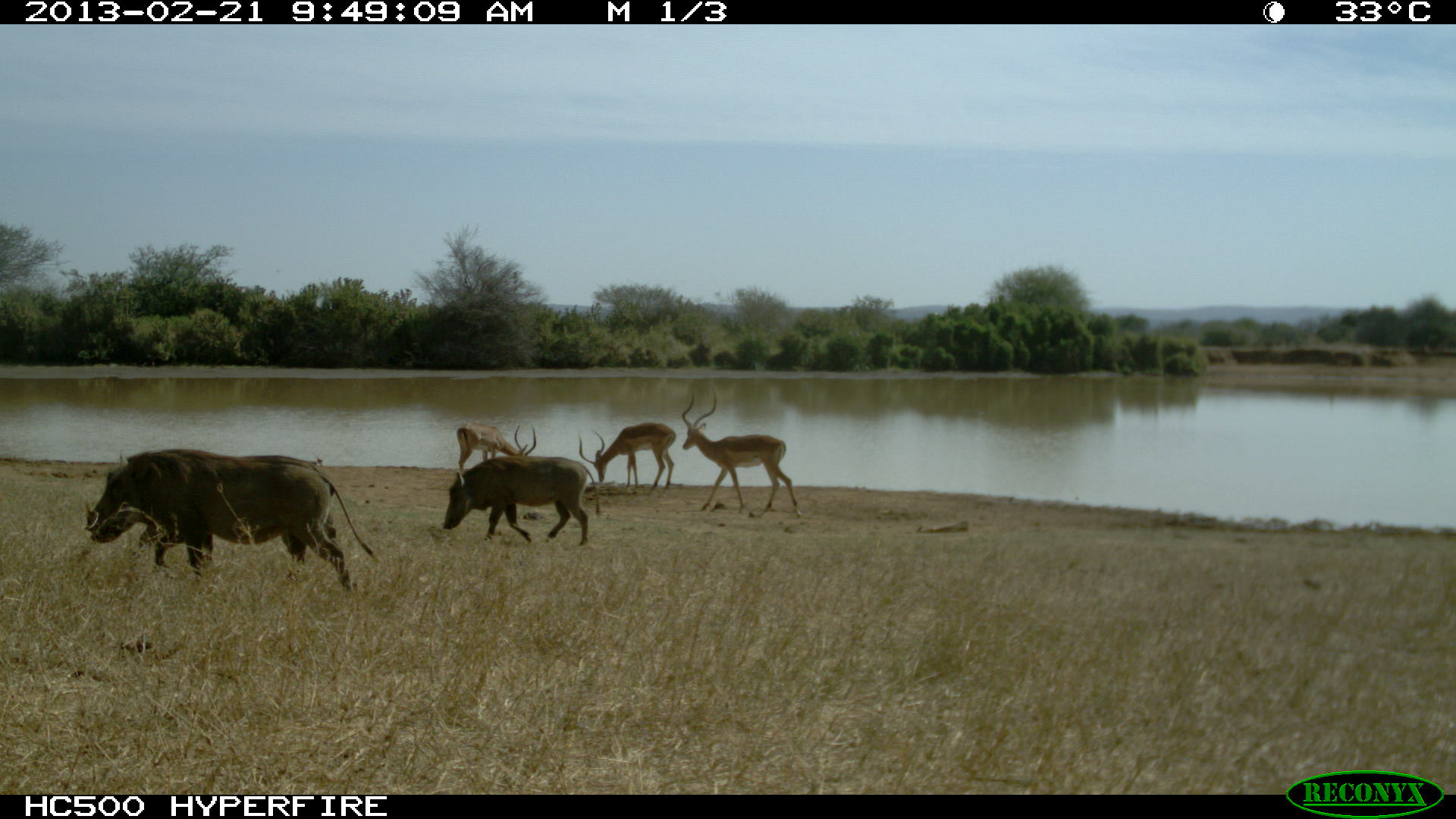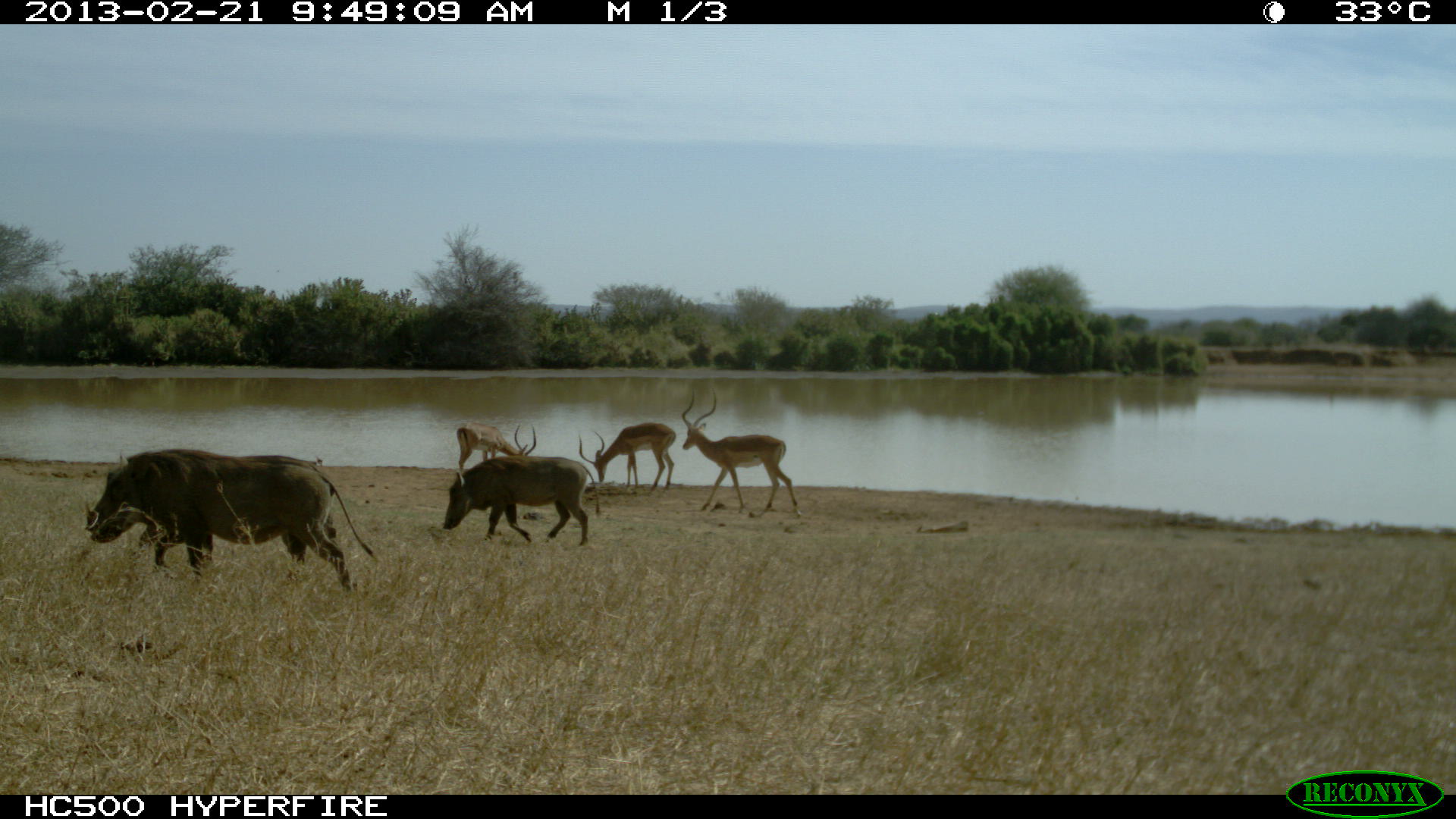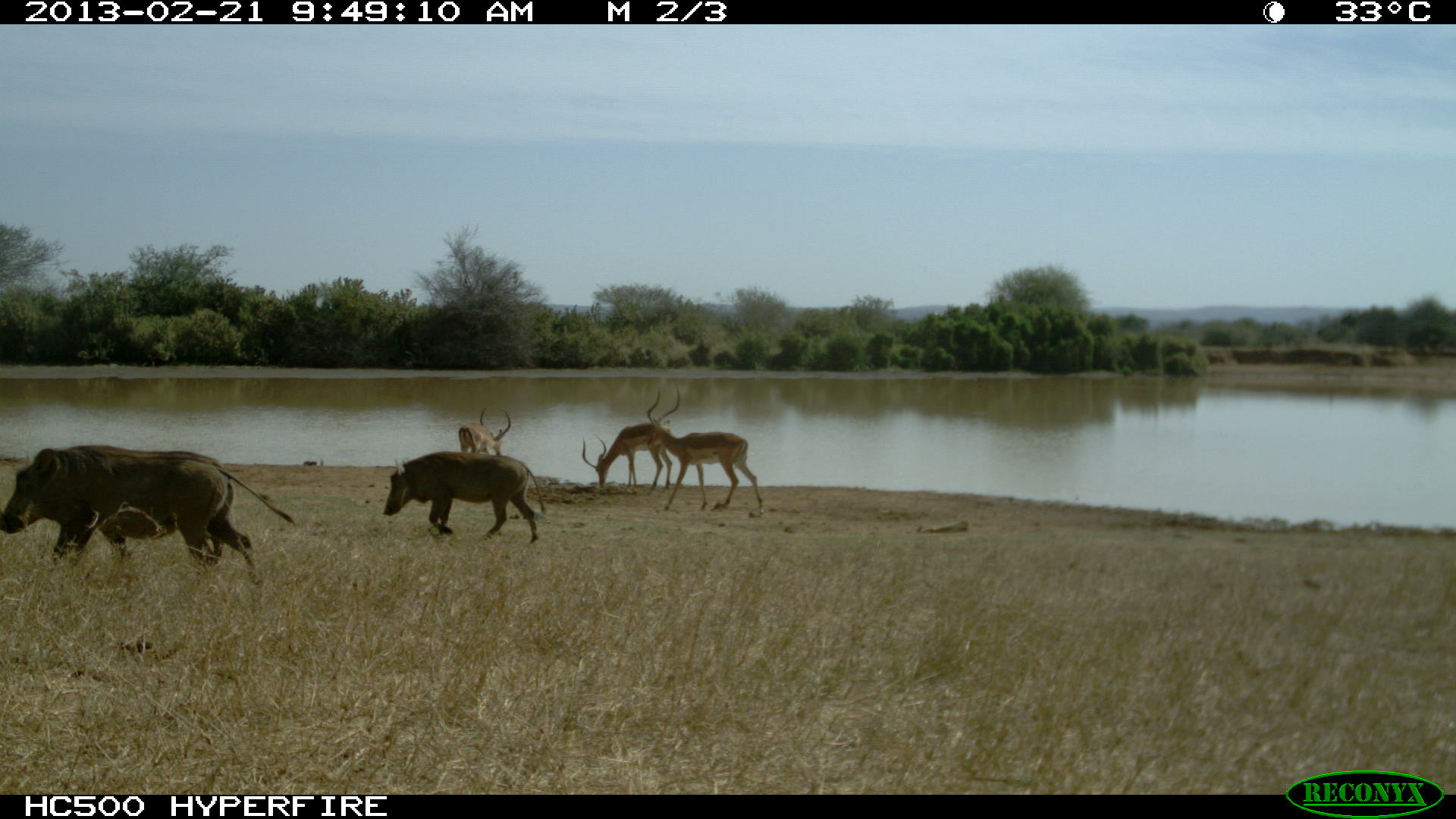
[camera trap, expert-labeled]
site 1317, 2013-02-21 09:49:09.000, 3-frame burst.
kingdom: Animalia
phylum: Chordata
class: Mammalia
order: Artiodactyla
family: Bovidae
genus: Aepyceros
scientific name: Aepyceros melampus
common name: impala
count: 3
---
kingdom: Animalia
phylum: Chordata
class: Mammalia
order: Artiodactyla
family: Suidae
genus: Phacochoerus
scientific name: Phacochoerus africanus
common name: common warthog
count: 3